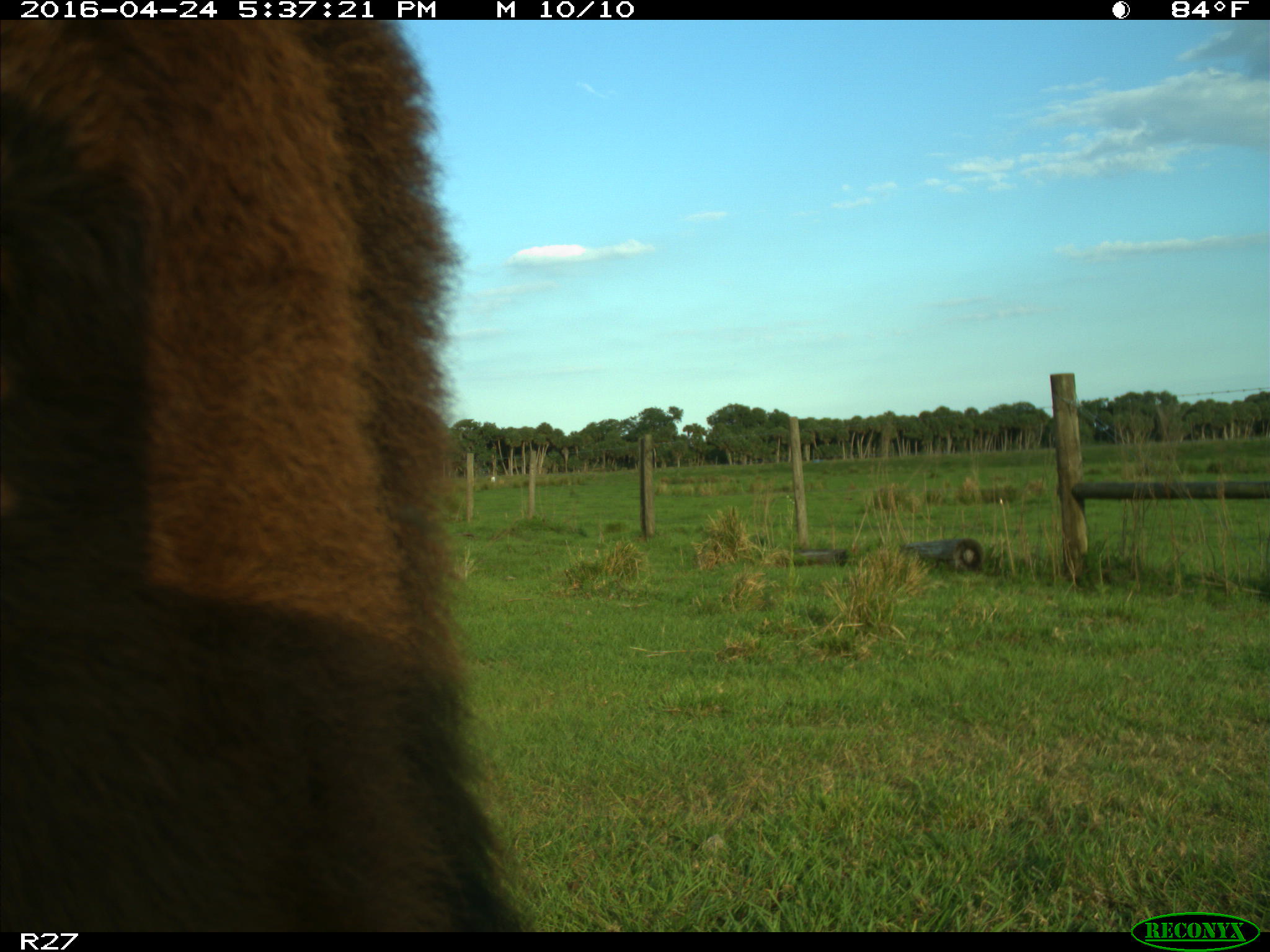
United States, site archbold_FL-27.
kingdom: Animalia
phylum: Chordata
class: Mammalia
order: Artiodactyla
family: Bovidae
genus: Bos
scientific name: Bos taurus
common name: domestic cow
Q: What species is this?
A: Bos taurus (domestic cow).